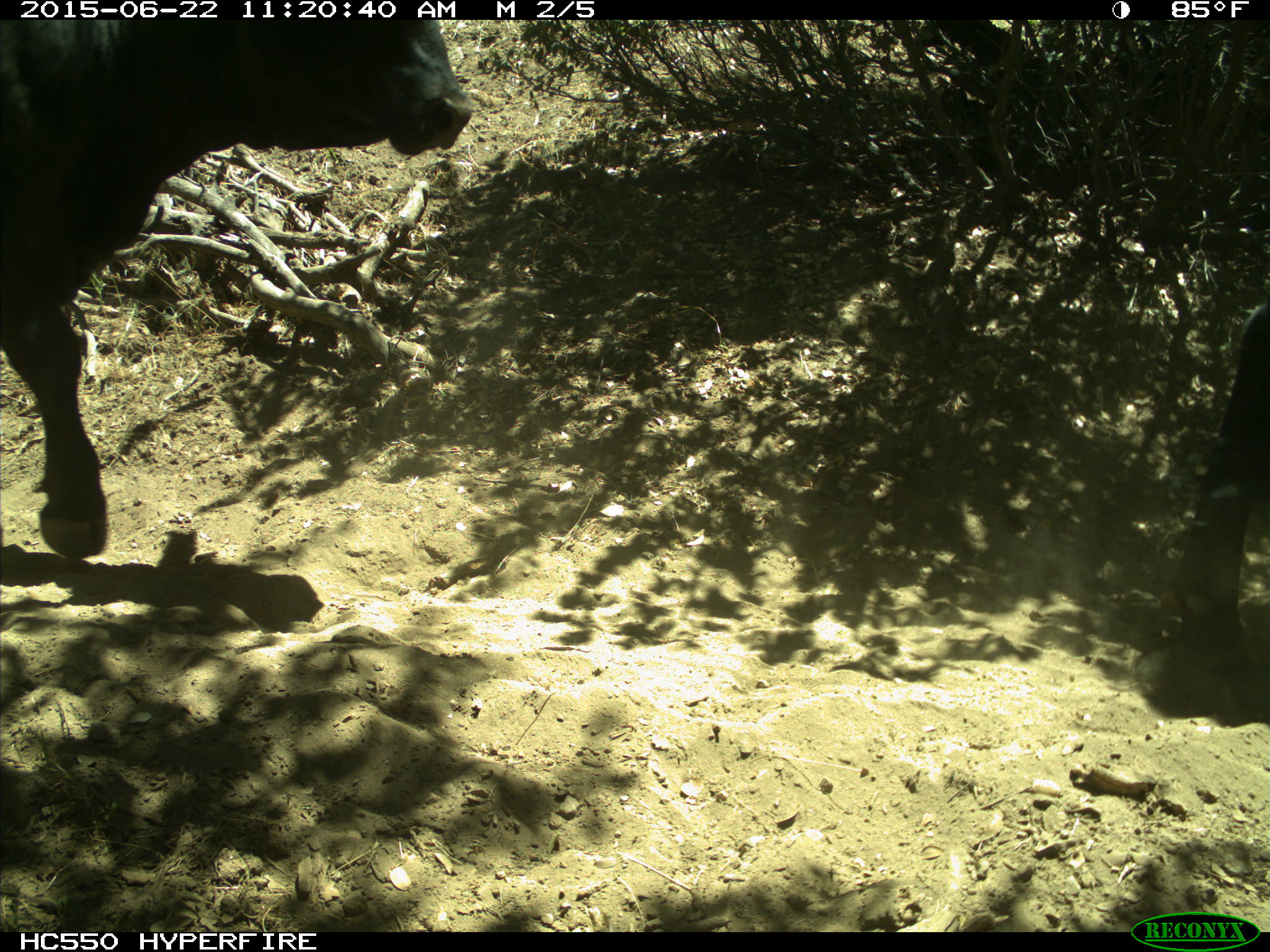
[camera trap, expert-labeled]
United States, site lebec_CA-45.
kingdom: Animalia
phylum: Chordata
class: Mammalia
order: Artiodactyla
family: Bovidae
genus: Bos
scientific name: Bos taurus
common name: domestic cow